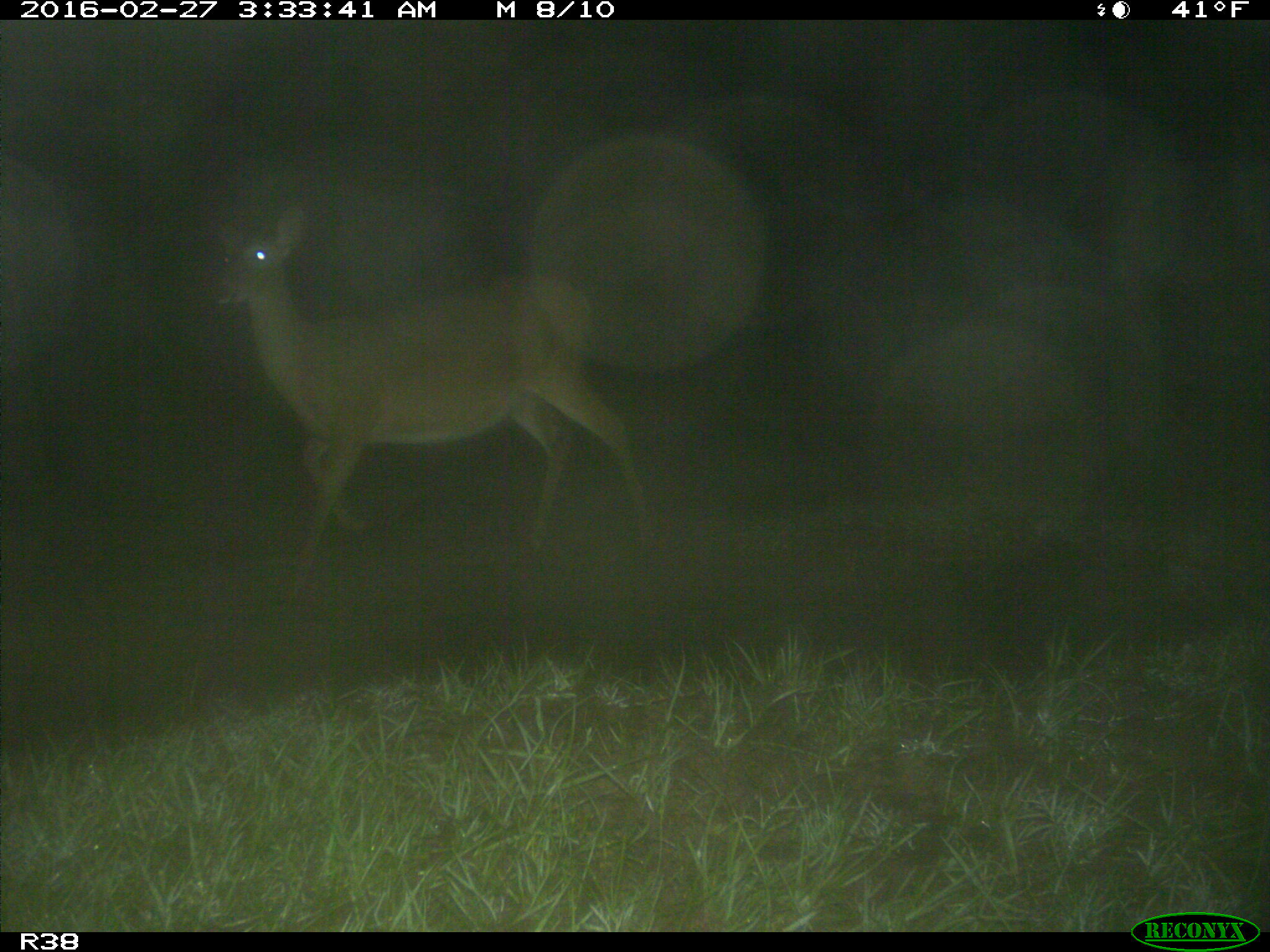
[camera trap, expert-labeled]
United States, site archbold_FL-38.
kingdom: Animalia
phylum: Chordata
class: Mammalia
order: Artiodactyla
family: Cervidae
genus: Odocoileus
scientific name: Odocoileus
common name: deer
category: unidentified deer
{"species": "unidentified deer (deer) (Odocoileus)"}